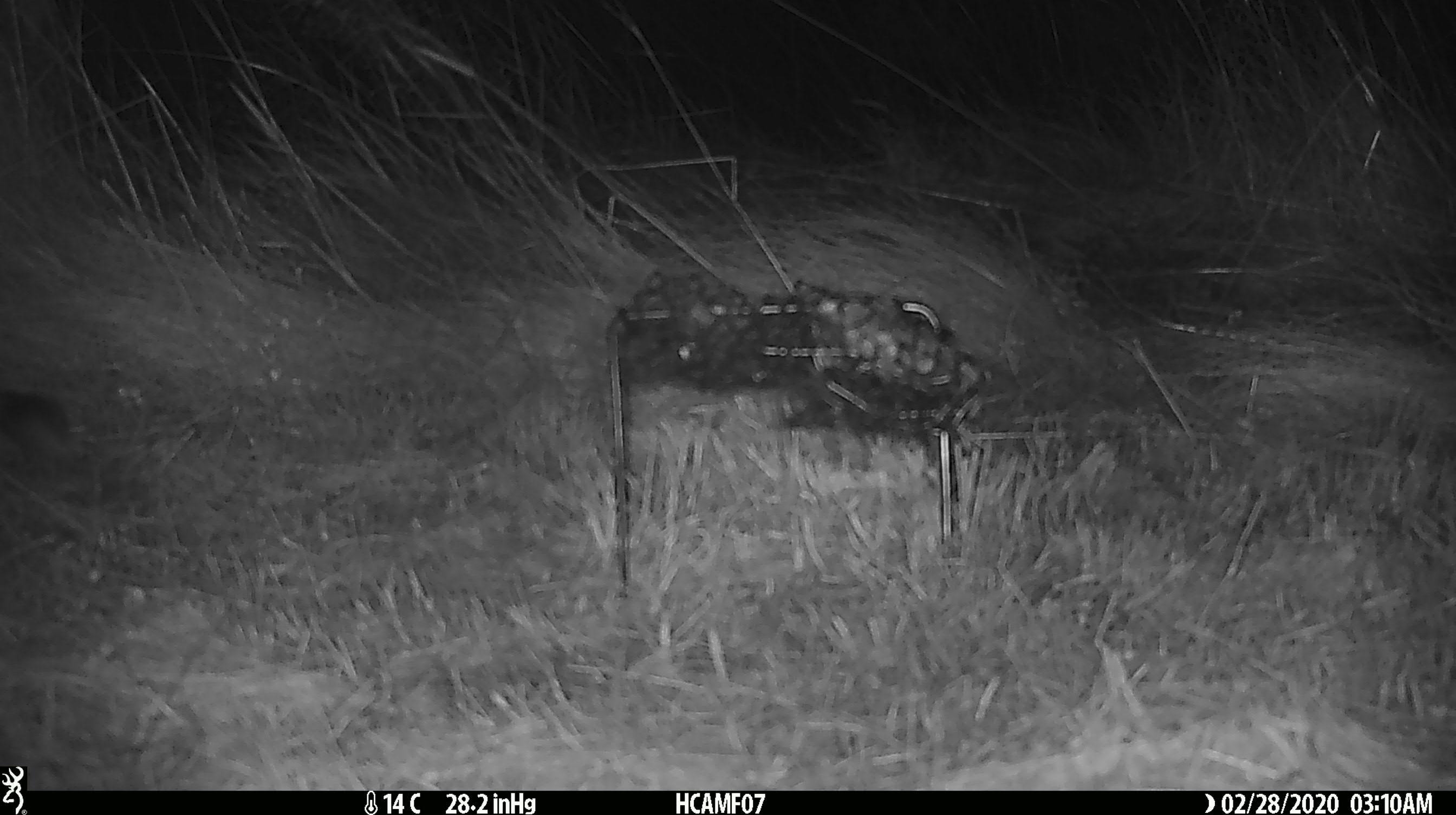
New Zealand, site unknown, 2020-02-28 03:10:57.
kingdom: Animalia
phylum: Chordata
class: Mammalia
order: Rodentia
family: Muridae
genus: Mus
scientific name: Mus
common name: mouse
Mouse (Mus).